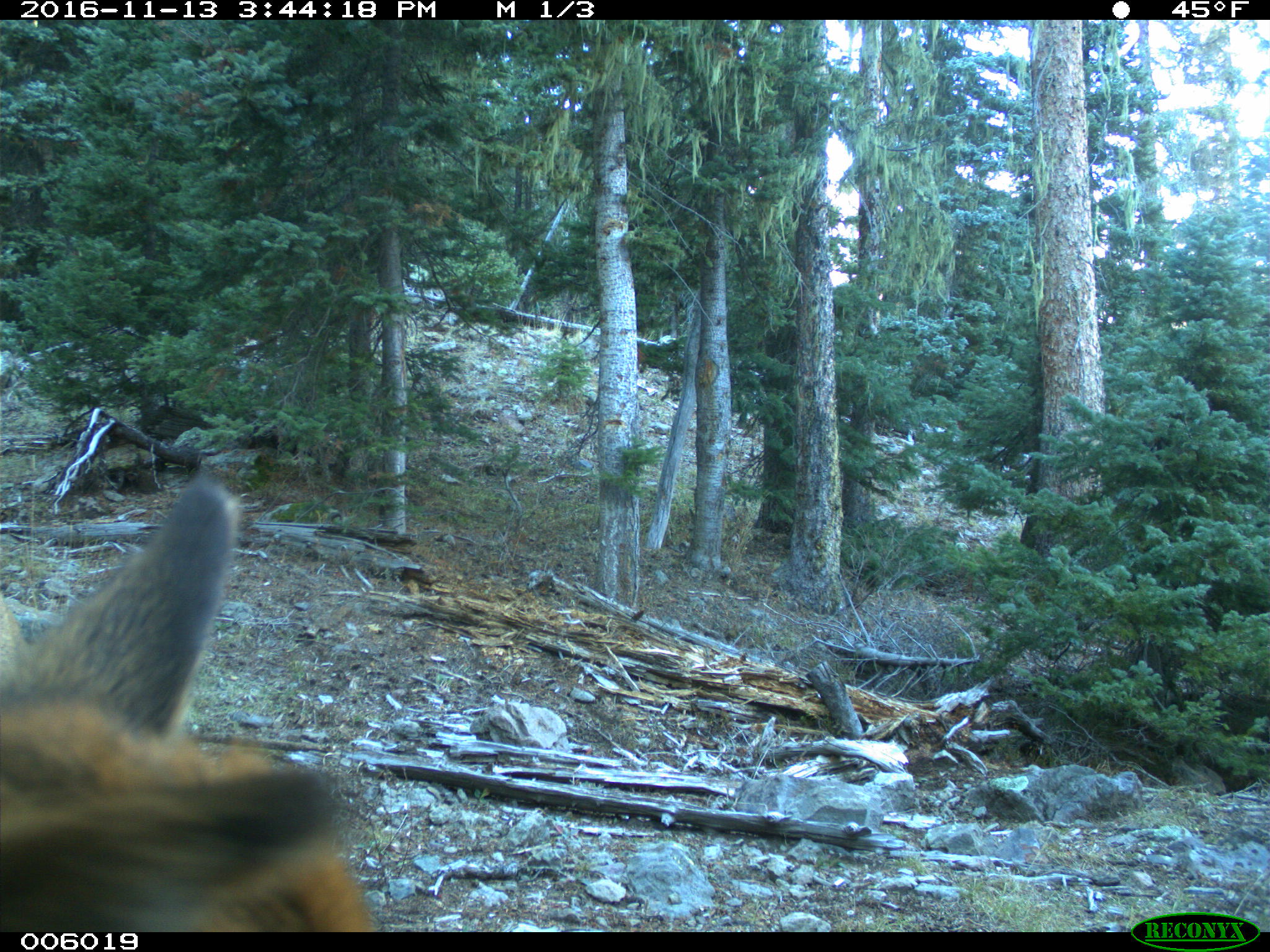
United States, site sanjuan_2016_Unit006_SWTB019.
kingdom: Animalia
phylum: Chordata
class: Mammalia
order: Artiodactyla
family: Cervidae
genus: Cervus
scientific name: Cervus elaphus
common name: red deer